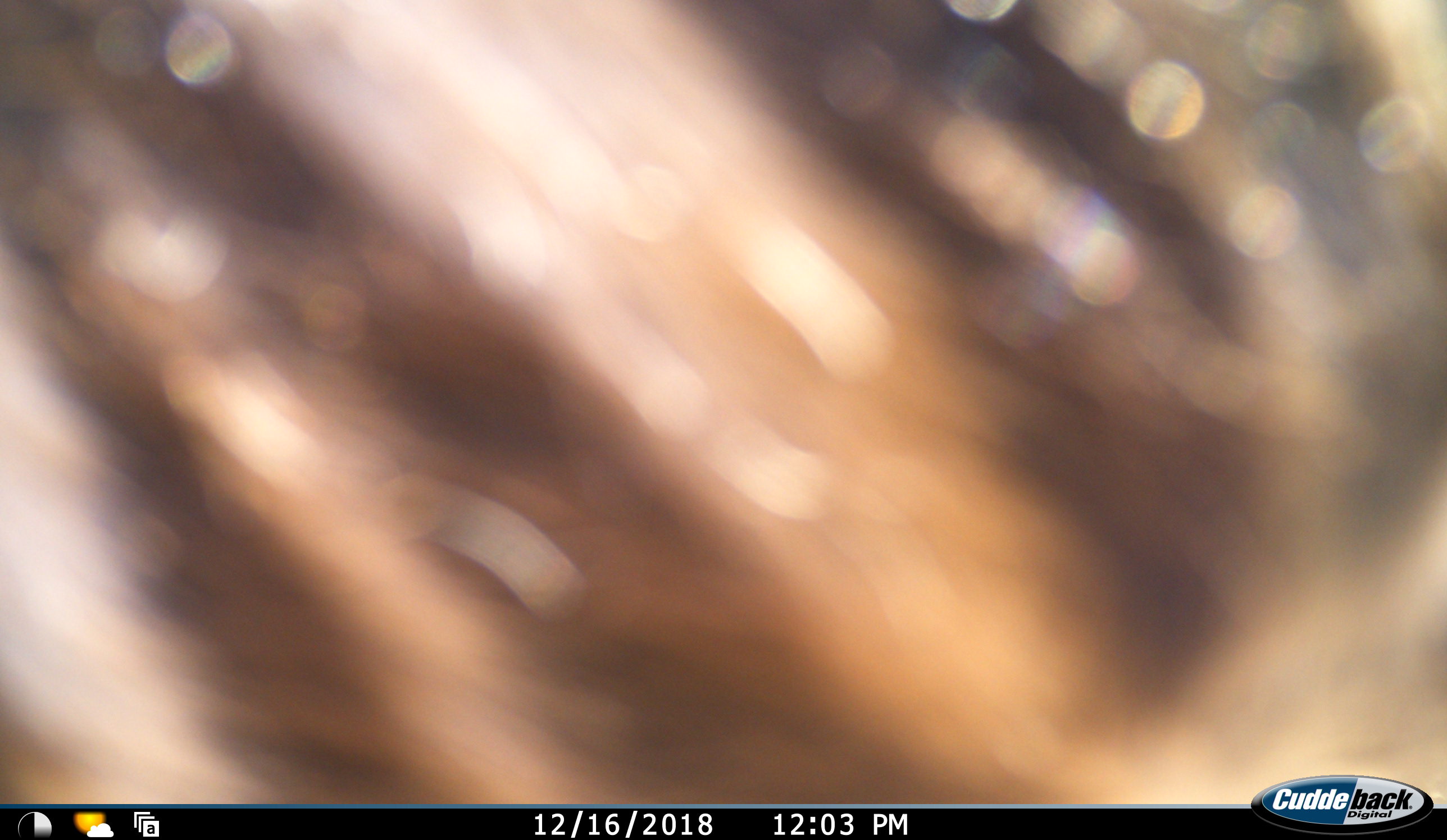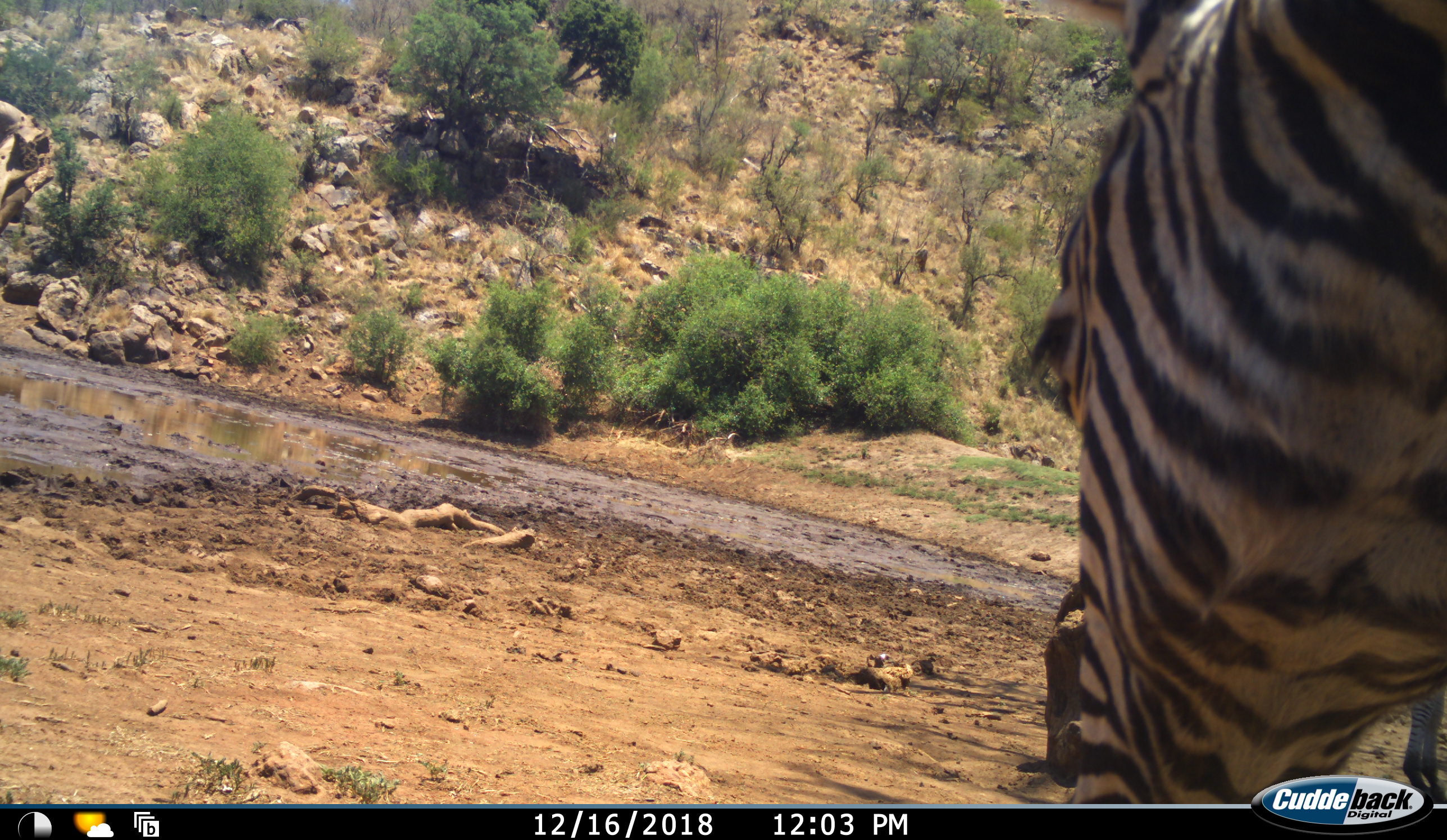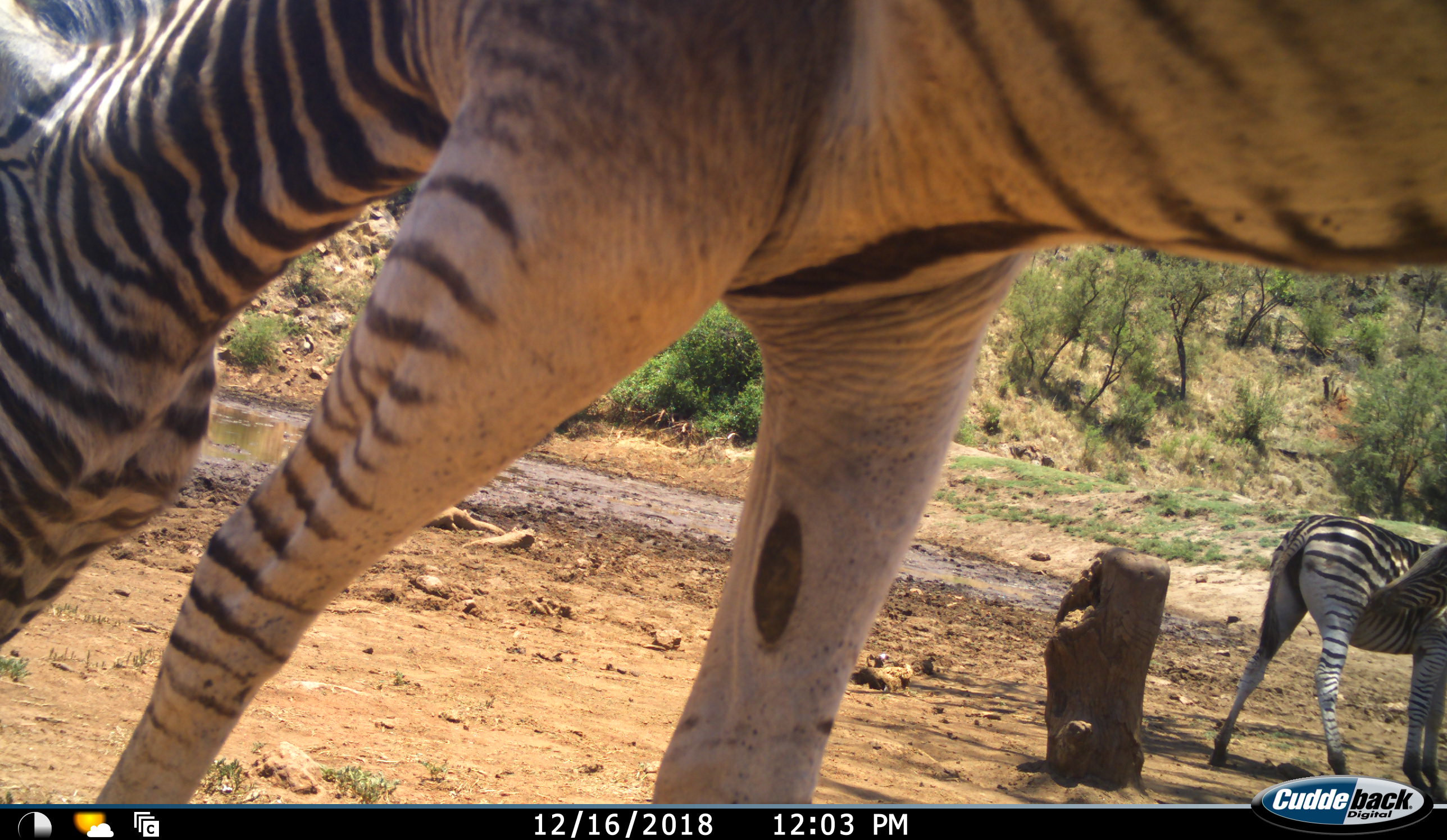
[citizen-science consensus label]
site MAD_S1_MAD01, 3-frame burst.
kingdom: Animalia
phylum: Chordata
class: Mammalia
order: Perissodactyla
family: Equidae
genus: Equus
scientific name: Equus quagga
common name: plains zebra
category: zebraplains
Zebraplains (plains zebra) (Equus quagga), count 2. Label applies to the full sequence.